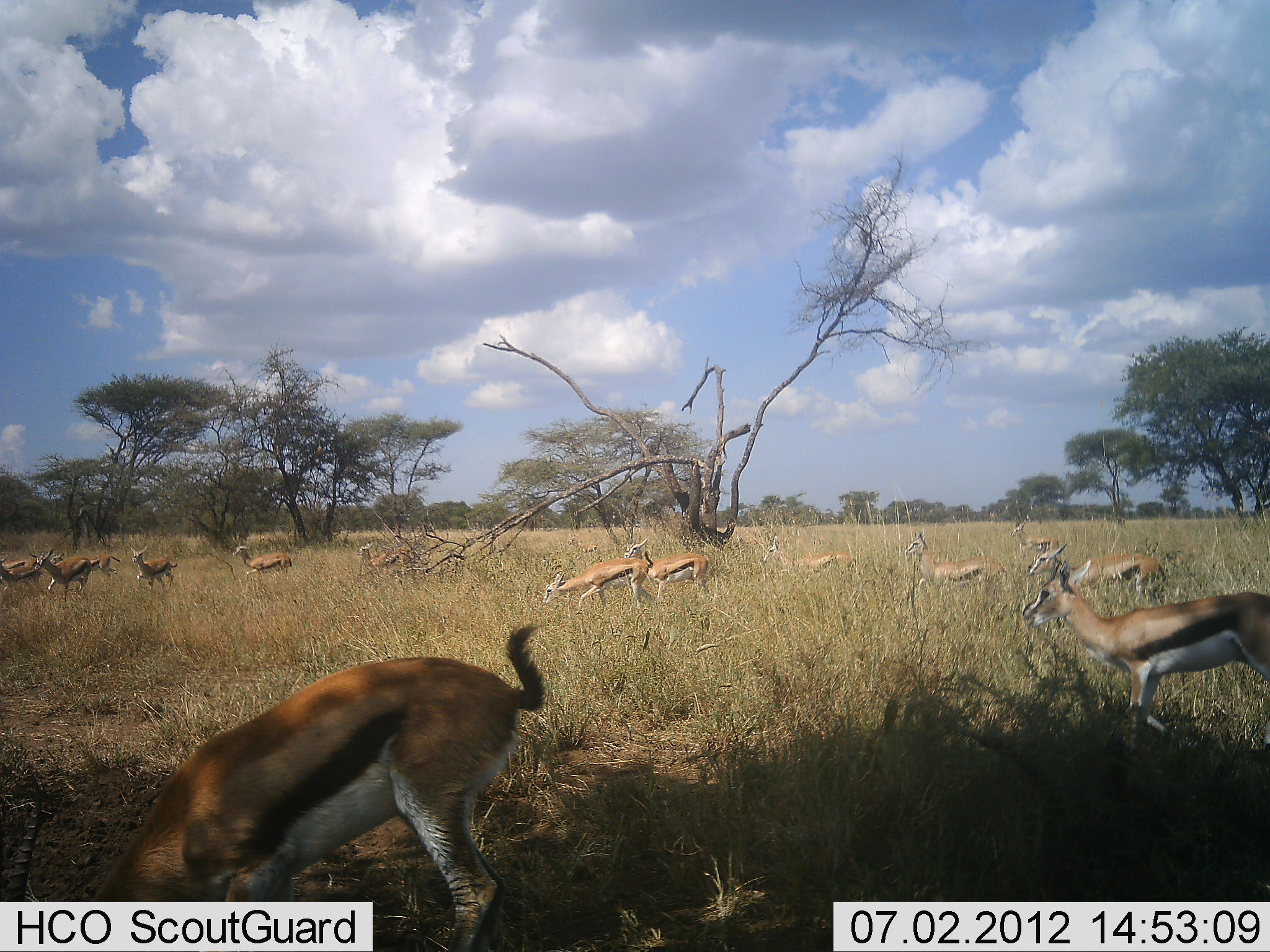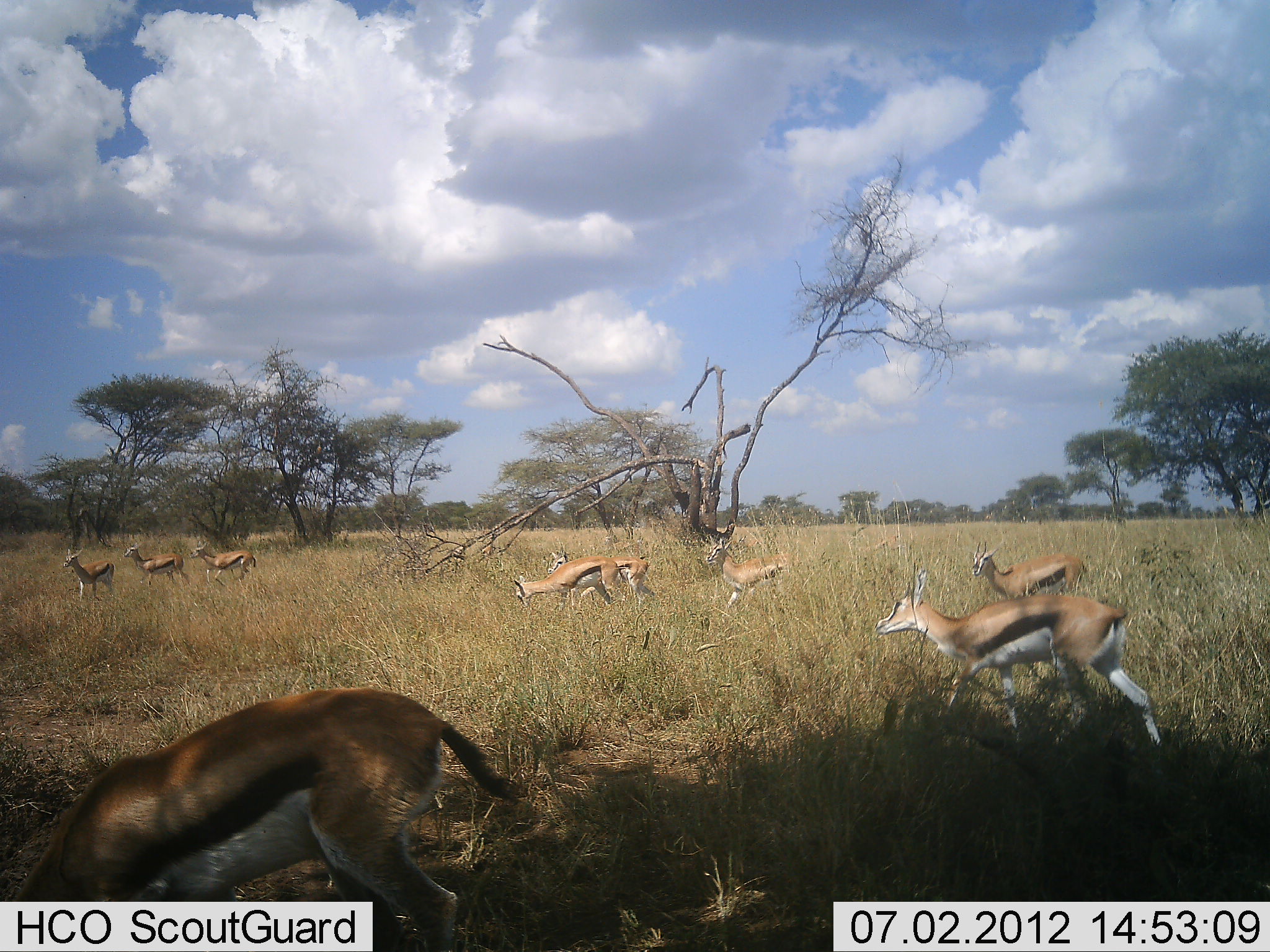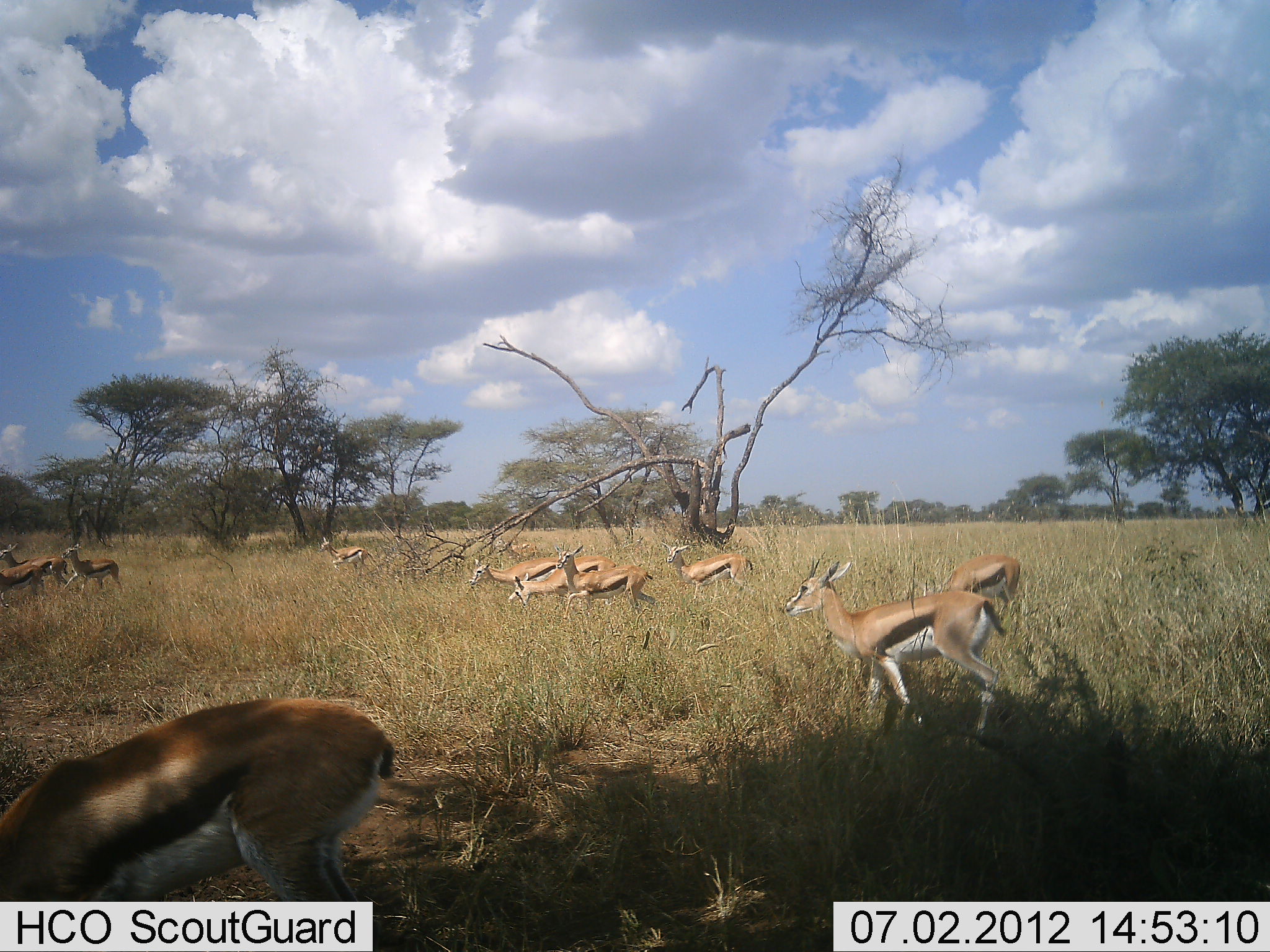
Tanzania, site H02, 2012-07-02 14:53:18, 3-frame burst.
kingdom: Animalia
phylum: Chordata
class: Mammalia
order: Artiodactyla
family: Bovidae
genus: Eudorcas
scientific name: Eudorcas thomsonii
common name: thomson's gazelle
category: gazellethomsons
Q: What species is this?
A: Gazellethomsons (thomson's gazelle) (Eudorcas thomsonii).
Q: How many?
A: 11-50.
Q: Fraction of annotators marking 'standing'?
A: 20%.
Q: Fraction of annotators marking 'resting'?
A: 0%.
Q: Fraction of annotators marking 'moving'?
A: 100%.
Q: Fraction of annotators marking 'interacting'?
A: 0%.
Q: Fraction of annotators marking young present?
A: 0%.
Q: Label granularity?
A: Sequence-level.